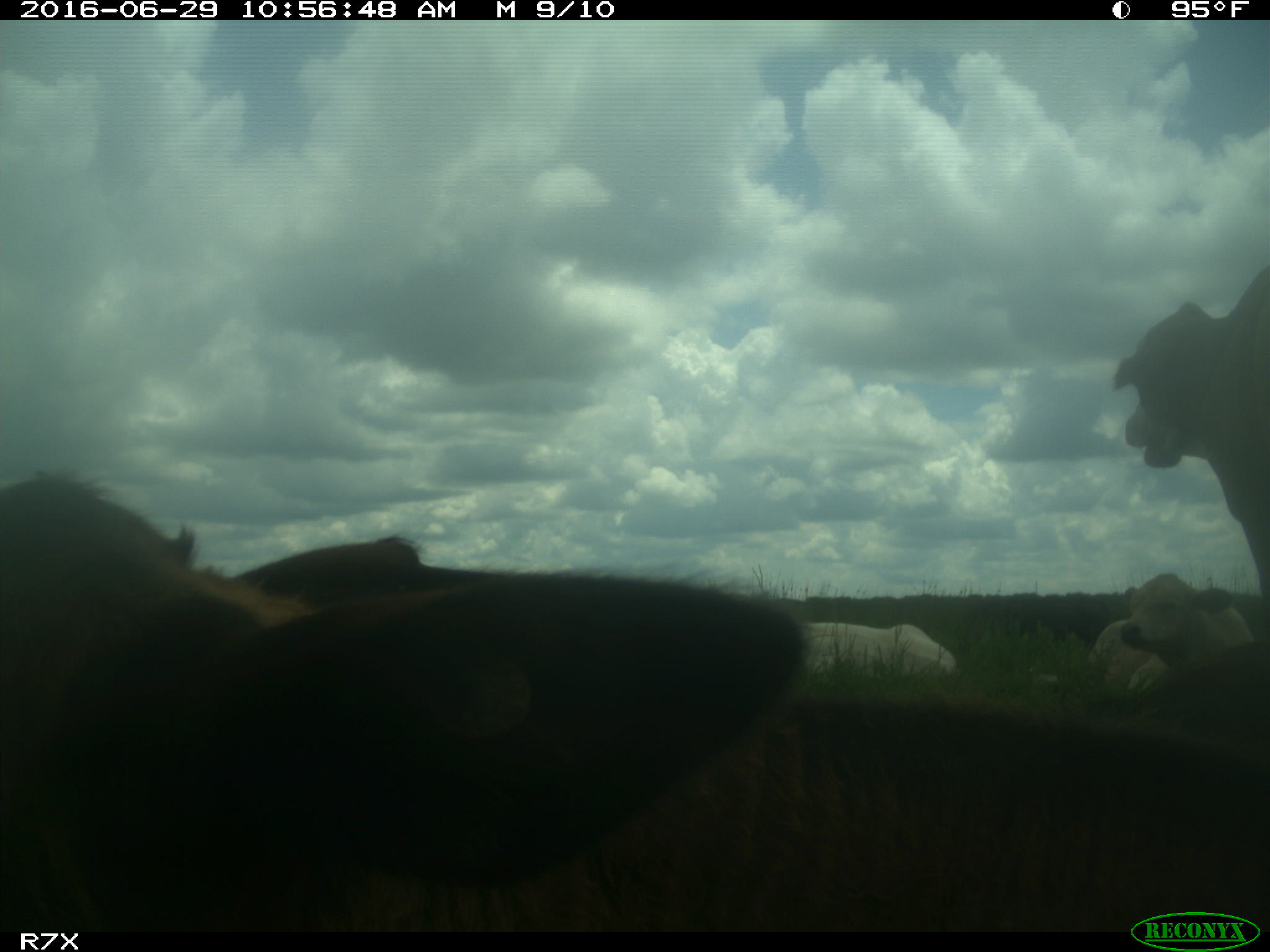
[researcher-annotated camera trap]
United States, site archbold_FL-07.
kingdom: Animalia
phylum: Chordata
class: Mammalia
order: Artiodactyla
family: Bovidae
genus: Bos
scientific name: Bos taurus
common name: domestic cow